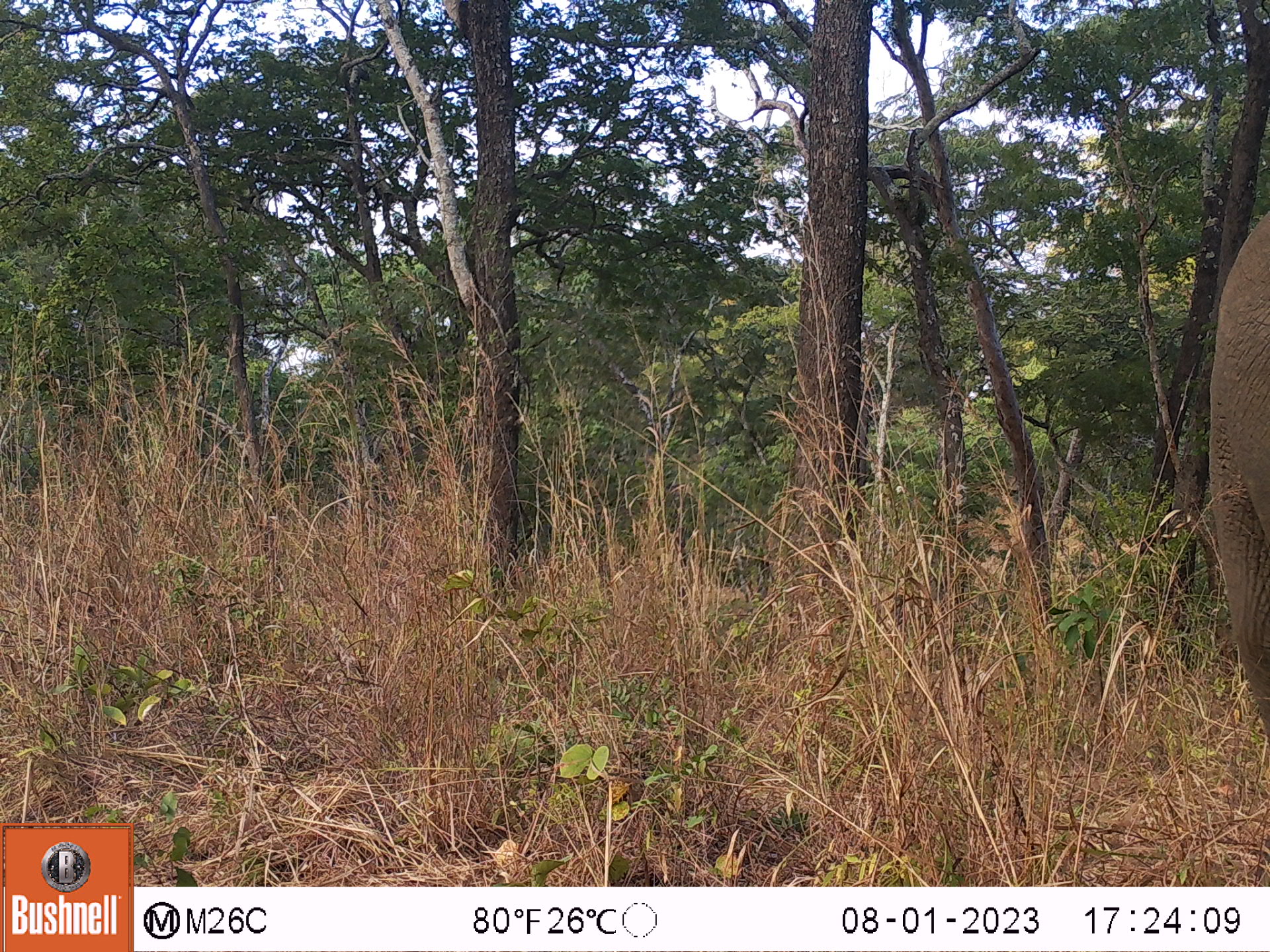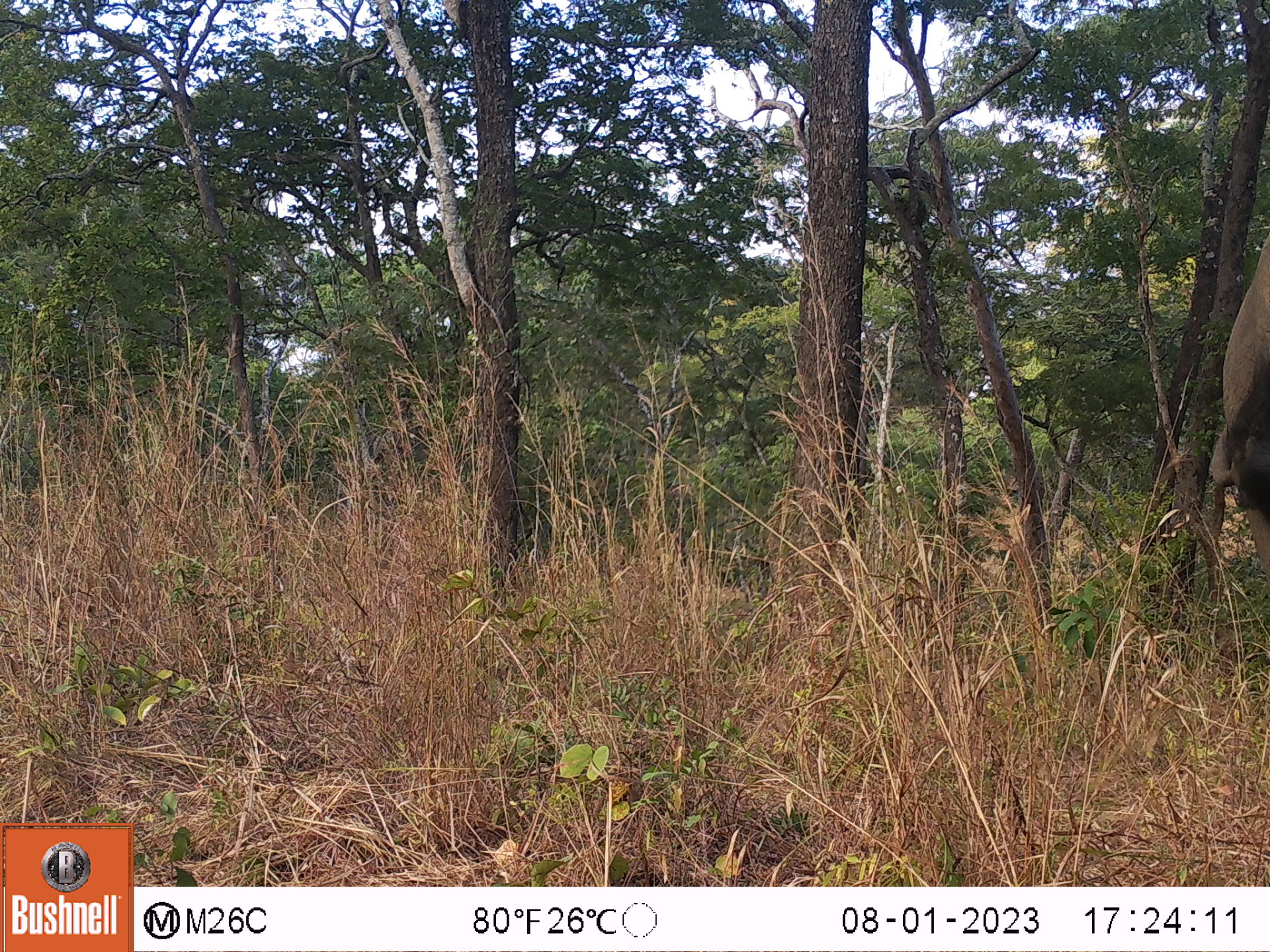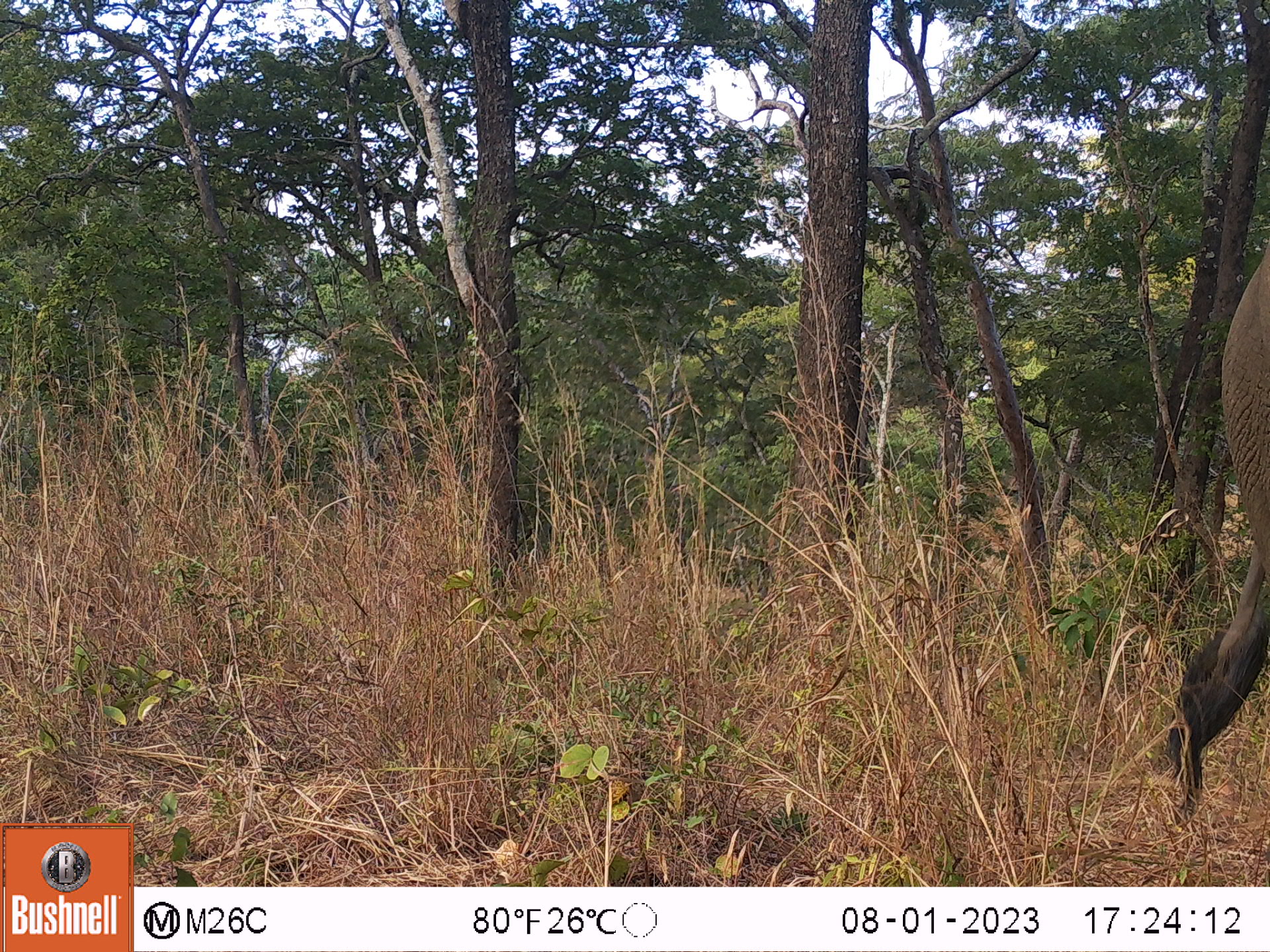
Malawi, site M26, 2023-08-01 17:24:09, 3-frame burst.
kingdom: Animalia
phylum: Chordata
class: Mammalia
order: Proboscidea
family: Elephantidae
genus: Loxodonta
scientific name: Loxodonta africana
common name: african savanna elephant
African savanna elephant (Loxodonta africana), count 1.